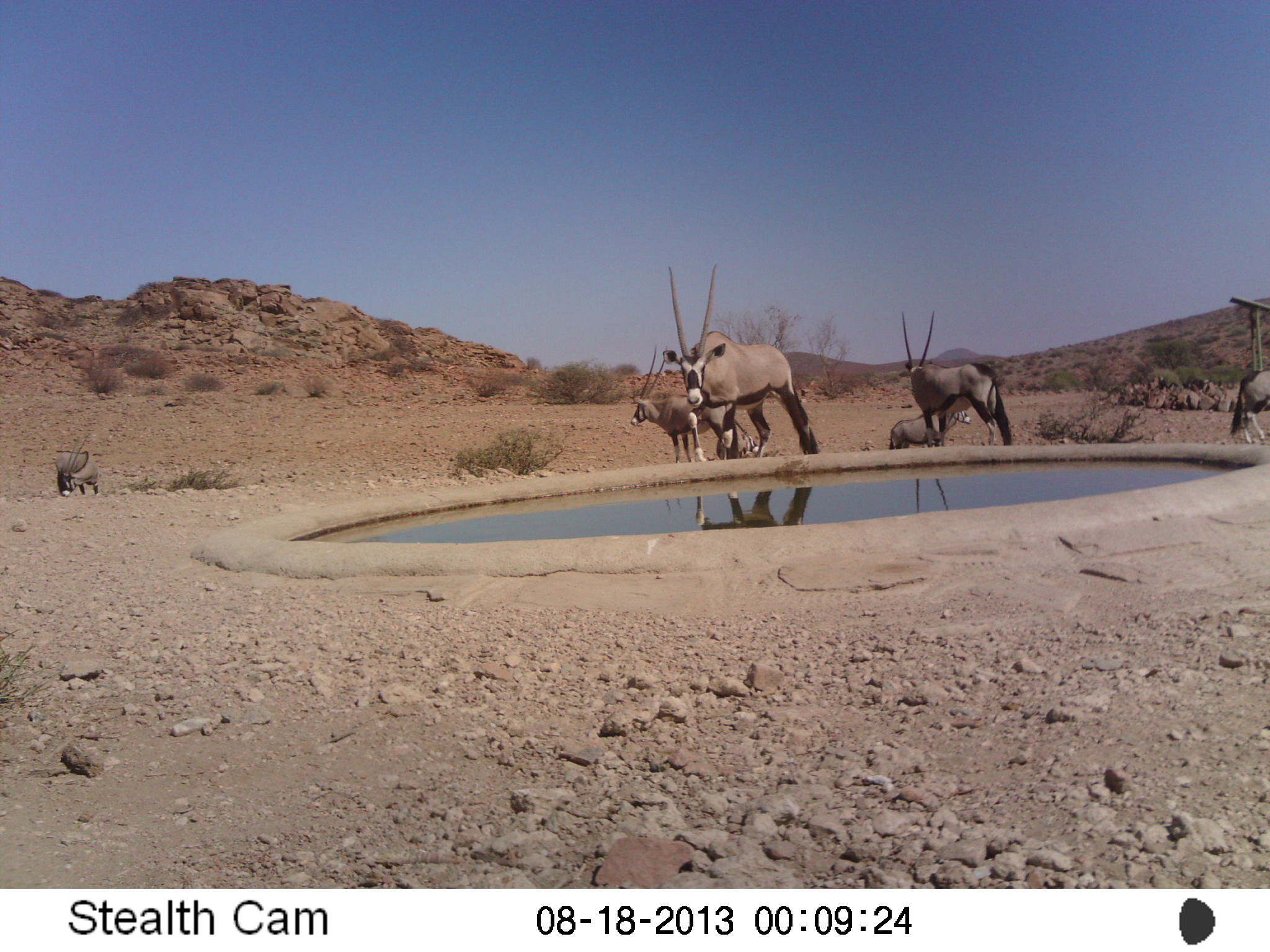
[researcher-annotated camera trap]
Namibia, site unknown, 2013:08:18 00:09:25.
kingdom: Animalia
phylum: Chordata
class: Mammalia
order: Artiodactyla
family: Bovidae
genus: Oryx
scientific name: Oryx gazella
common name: gemsbok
Oryx gazella (gemsbok).